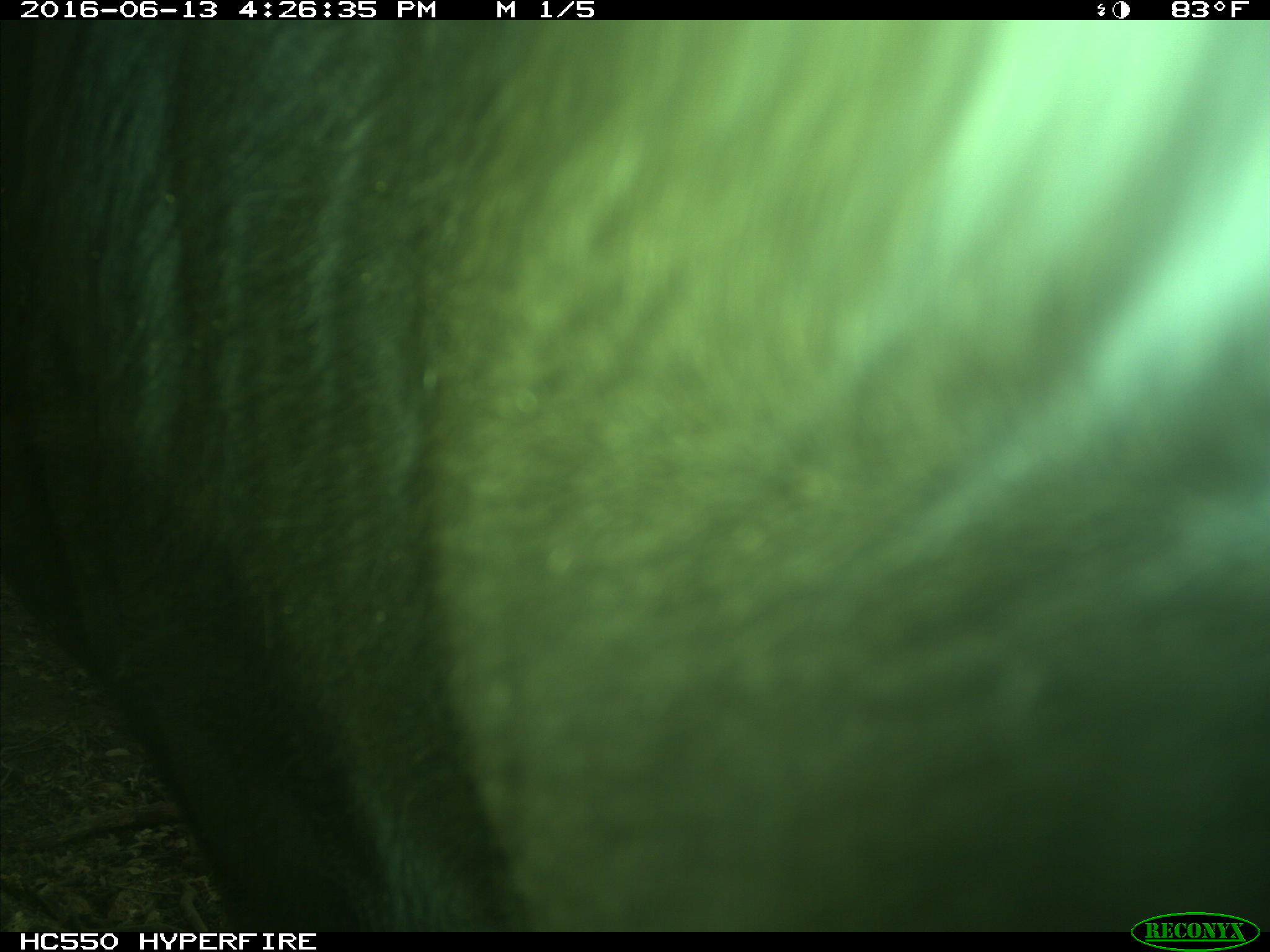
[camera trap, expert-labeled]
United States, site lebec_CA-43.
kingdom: Animalia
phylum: Chordata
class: Mammalia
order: Artiodactyla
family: Bovidae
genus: Bos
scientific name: Bos taurus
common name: domestic cow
Bos taurus (domestic cow).